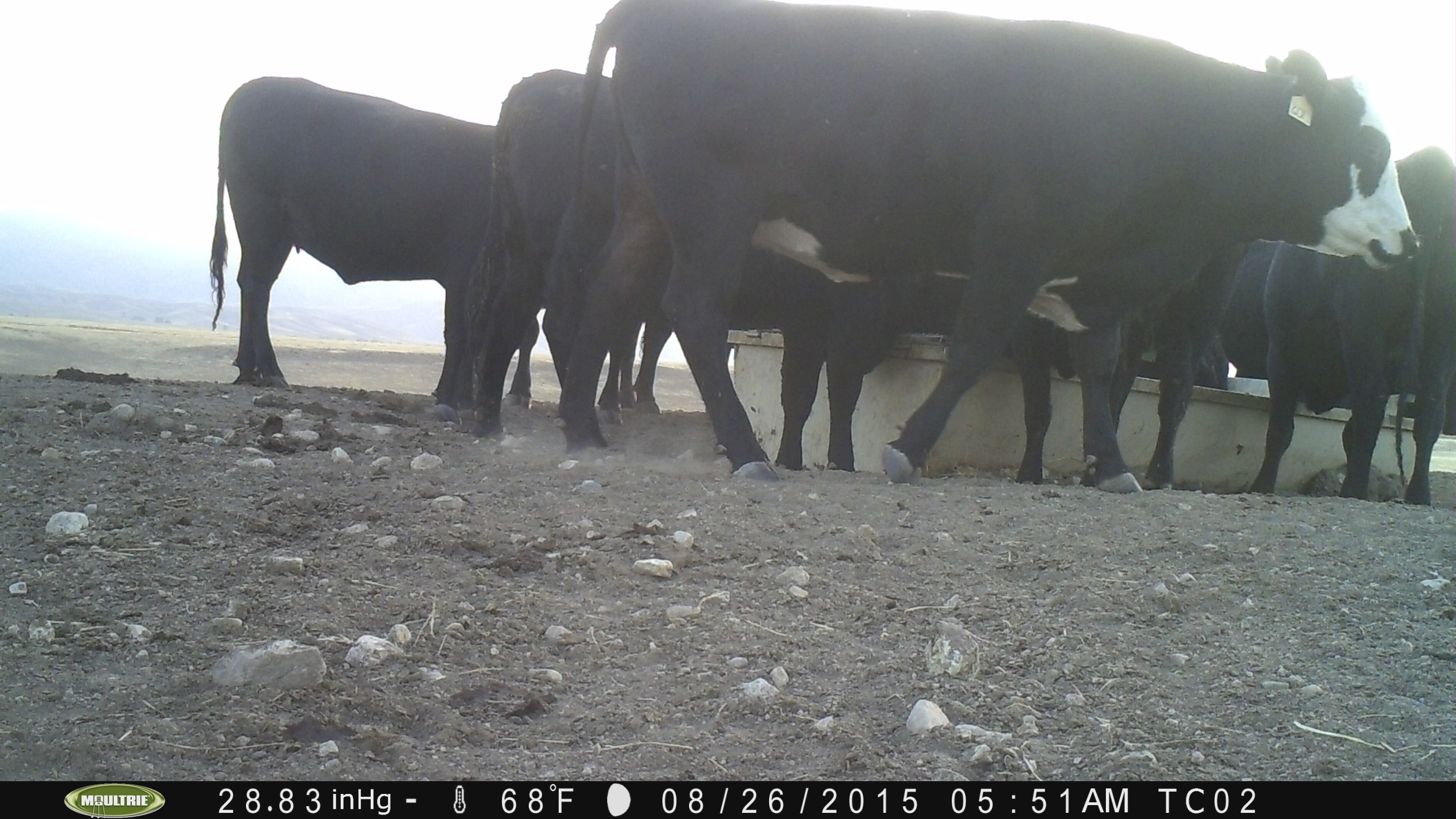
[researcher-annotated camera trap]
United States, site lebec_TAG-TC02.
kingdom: Animalia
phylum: Chordata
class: Mammalia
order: Artiodactyla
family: Bovidae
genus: Bos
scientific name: Bos taurus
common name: domestic cow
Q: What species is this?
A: Bos taurus (domestic cow).